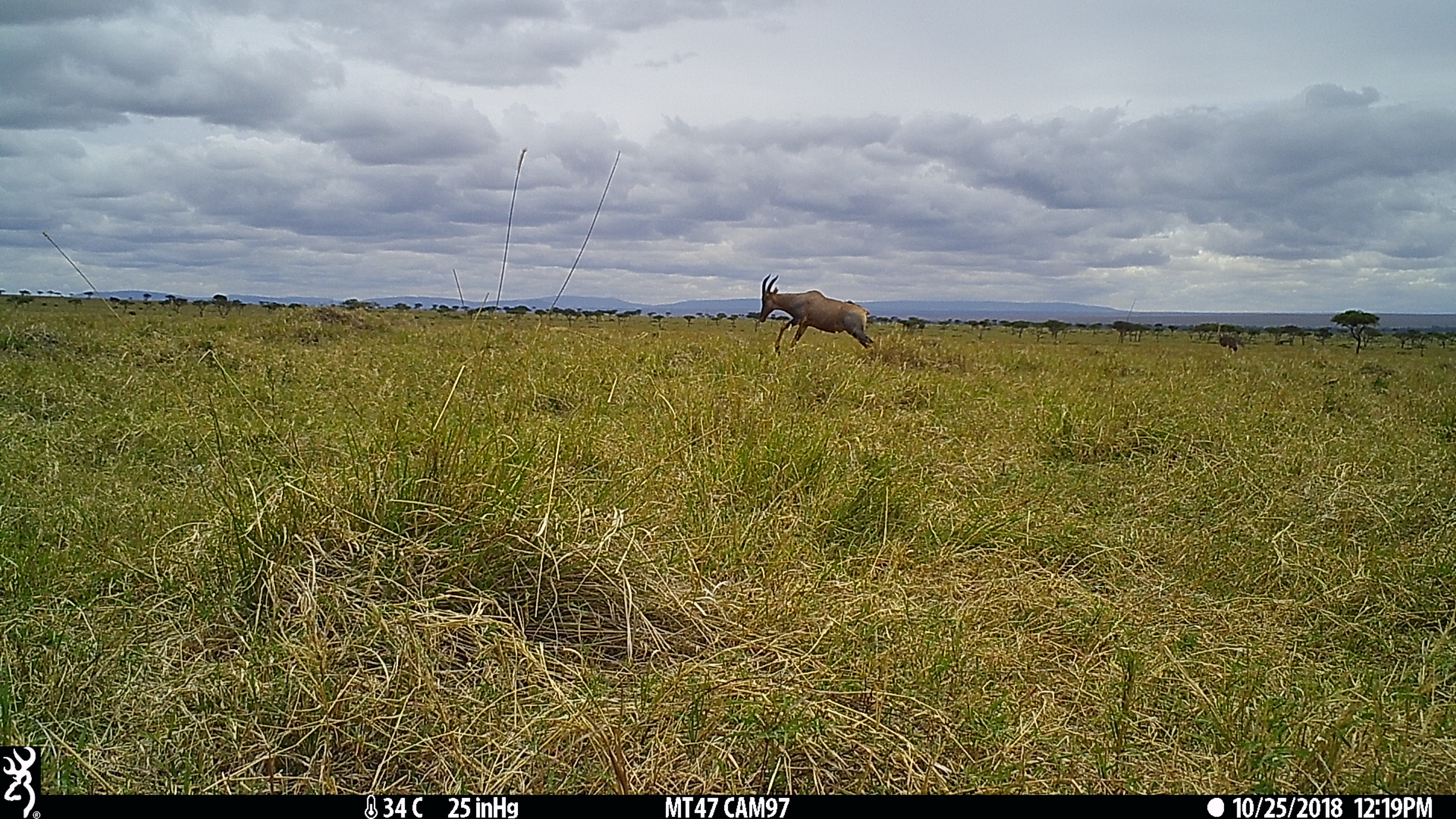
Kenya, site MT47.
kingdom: Animalia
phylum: Chordata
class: Mammalia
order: Artiodactyla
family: Bovidae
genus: Damaliscus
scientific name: Damaliscus lunatus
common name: topi